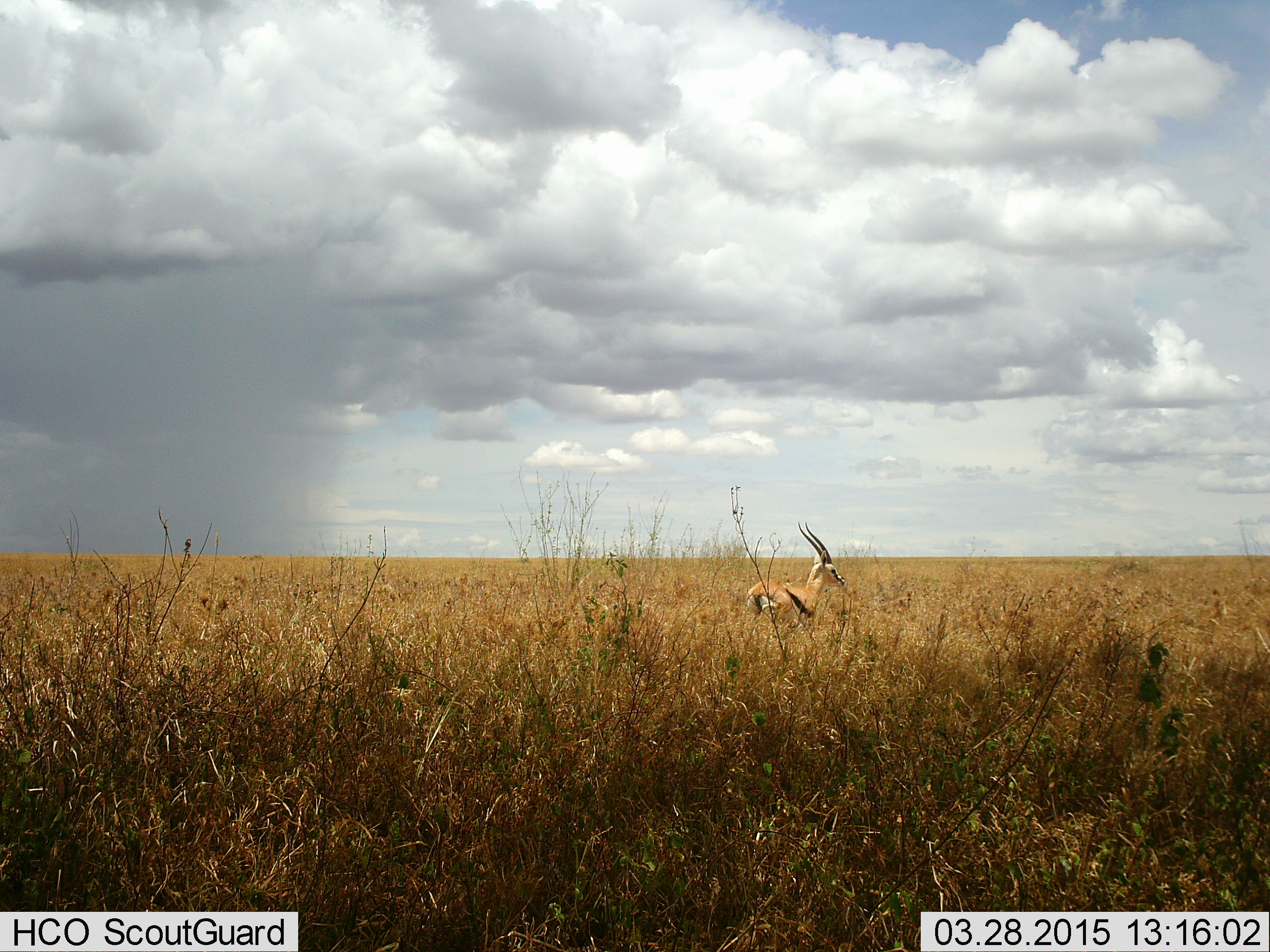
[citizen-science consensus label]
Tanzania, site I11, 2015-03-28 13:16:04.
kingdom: Animalia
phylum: Chordata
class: Mammalia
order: Artiodactyla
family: Bovidae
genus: Eudorcas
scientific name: Eudorcas thomsonii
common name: thomson's gazelle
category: gazellethomsons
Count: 1.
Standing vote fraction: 100%.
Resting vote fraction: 0%.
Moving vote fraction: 0%.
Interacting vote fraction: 0%.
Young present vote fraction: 0%.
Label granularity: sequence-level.